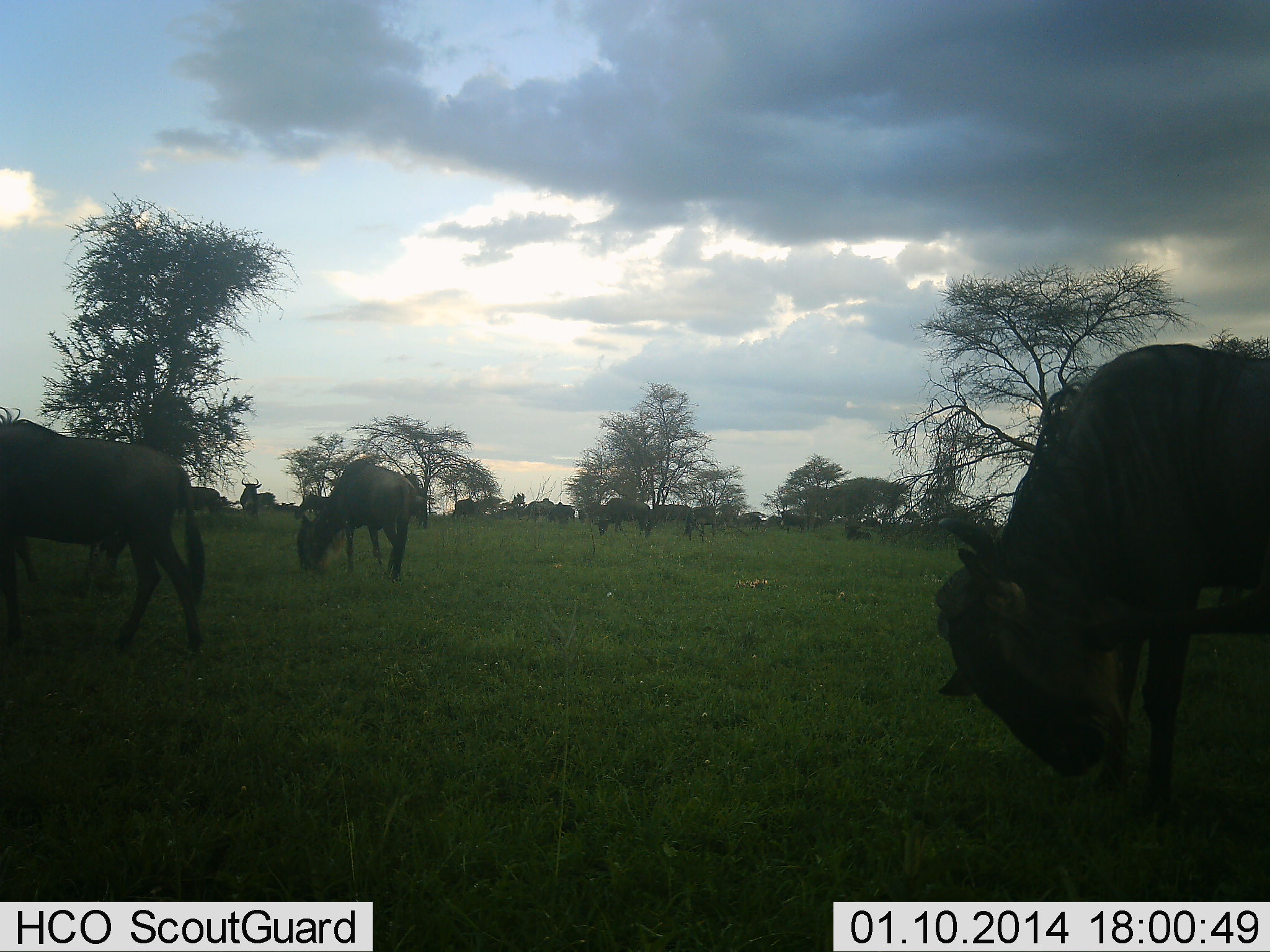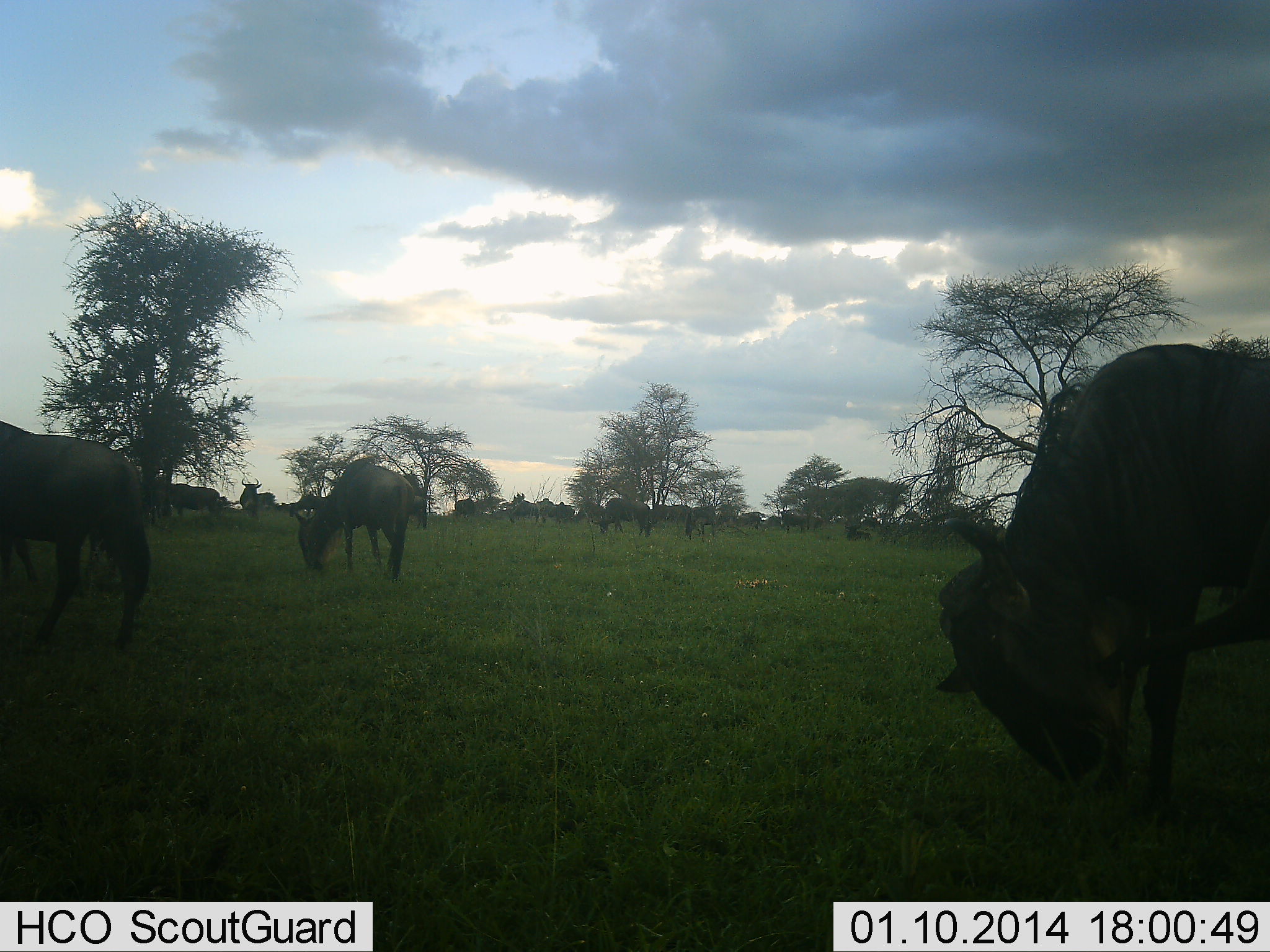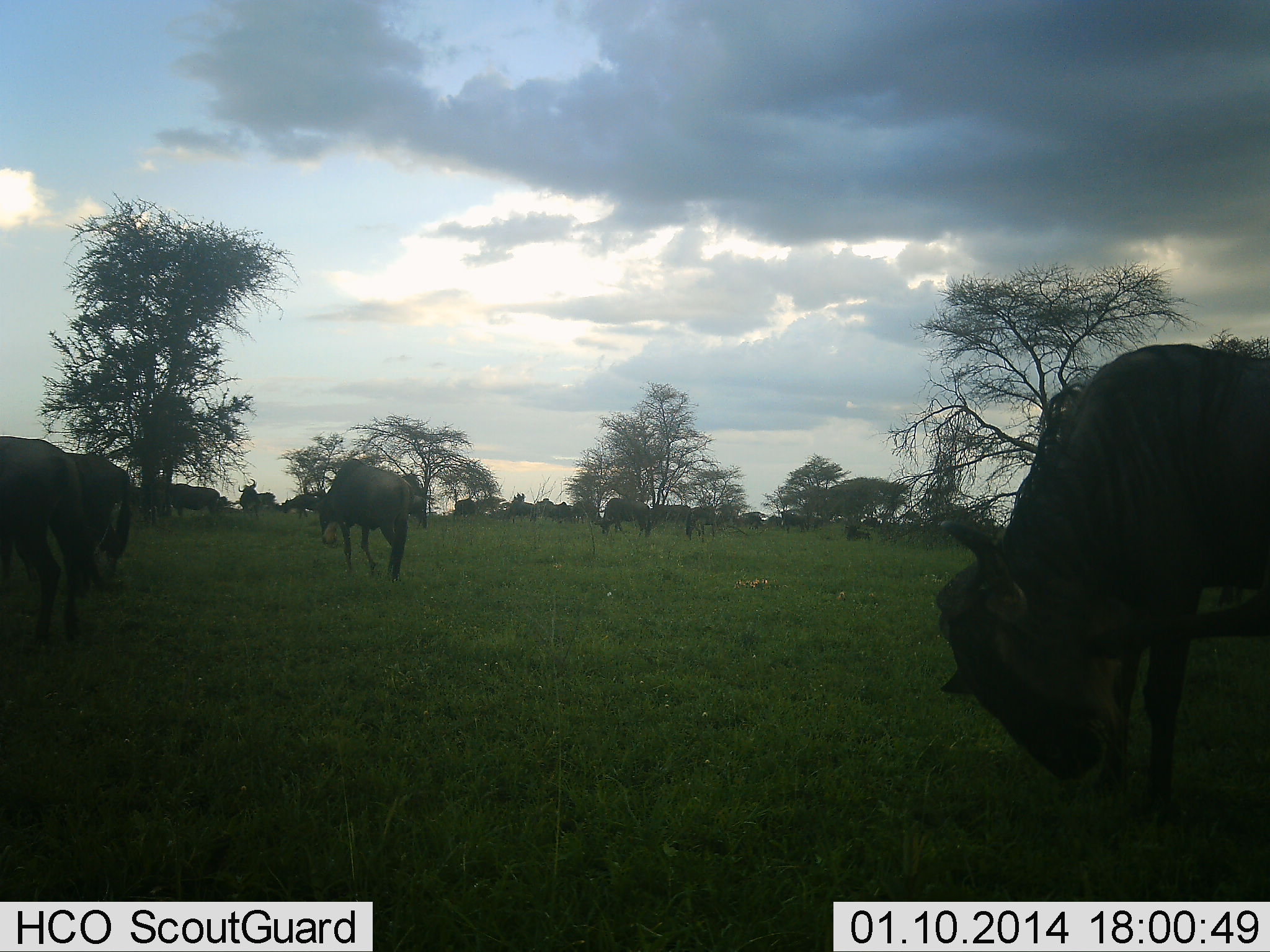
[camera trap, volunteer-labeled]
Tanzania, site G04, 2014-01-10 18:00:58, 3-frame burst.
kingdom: Animalia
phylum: Chordata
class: Mammalia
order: Artiodactyla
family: Bovidae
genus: Connochaetes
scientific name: Connochaetes taurinus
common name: blue wildebeest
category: wildebeest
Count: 11-50.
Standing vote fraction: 40%.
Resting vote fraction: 10%.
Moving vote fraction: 30%.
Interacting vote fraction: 0%.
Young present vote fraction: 0%.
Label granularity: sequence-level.